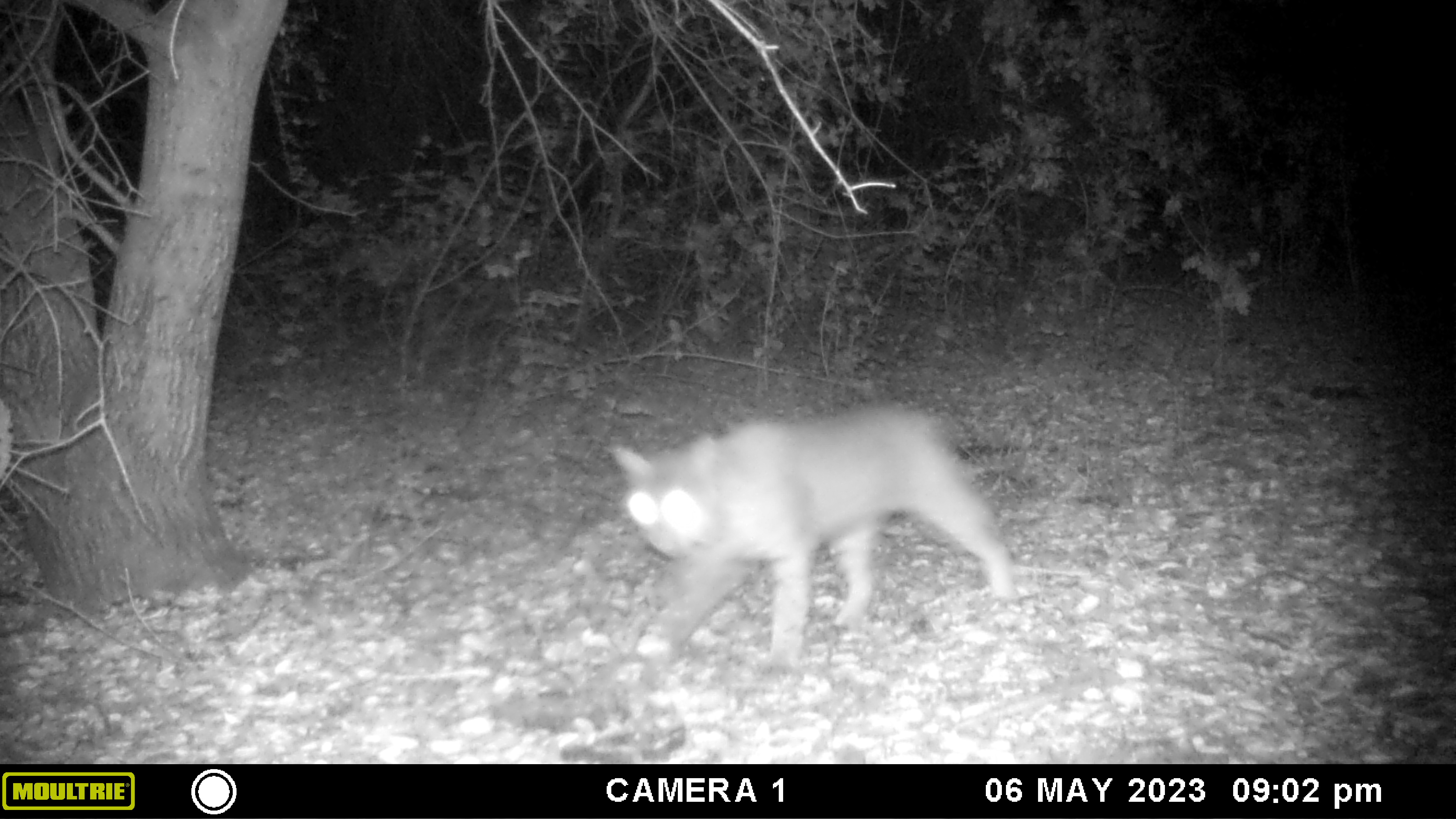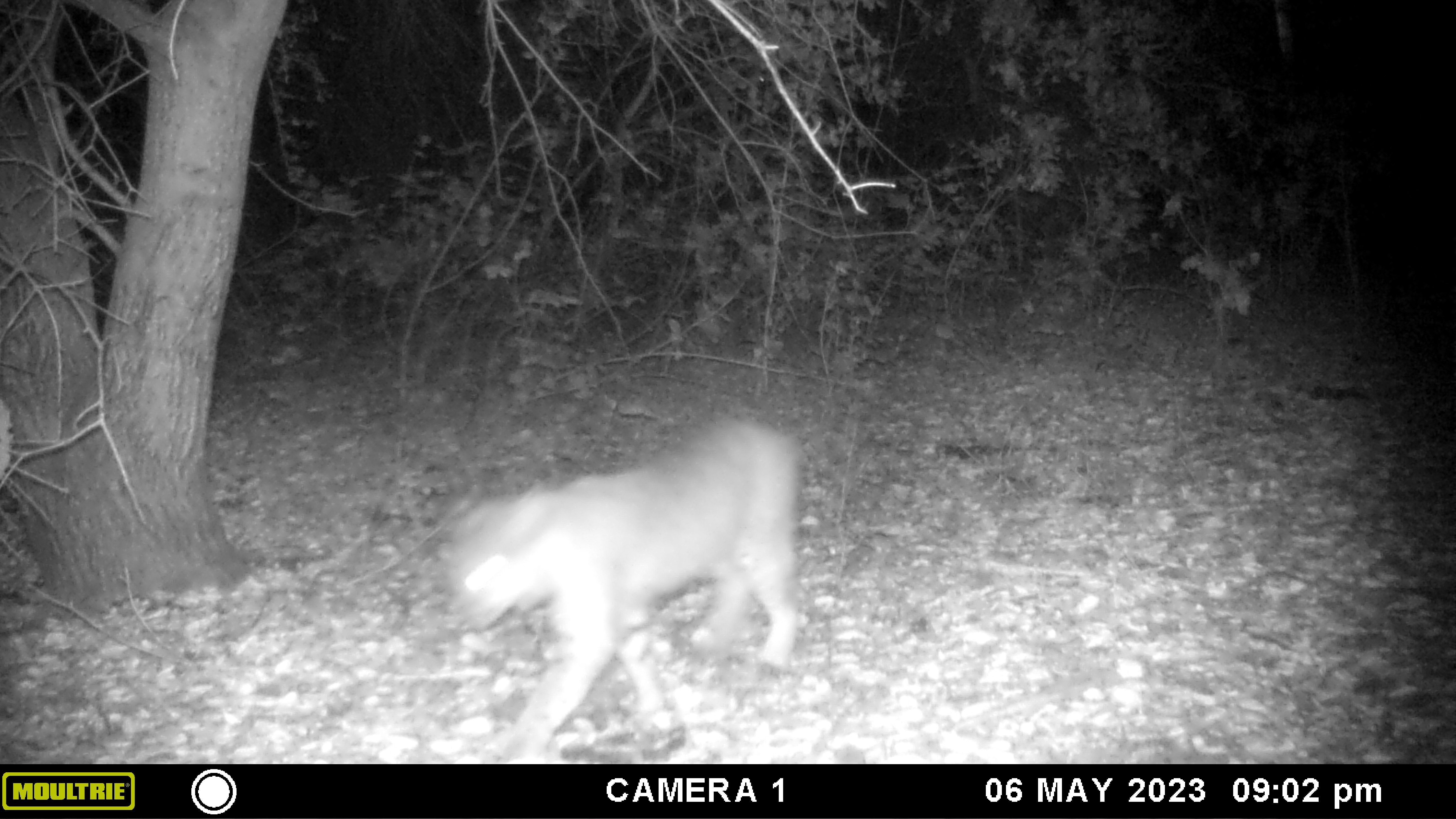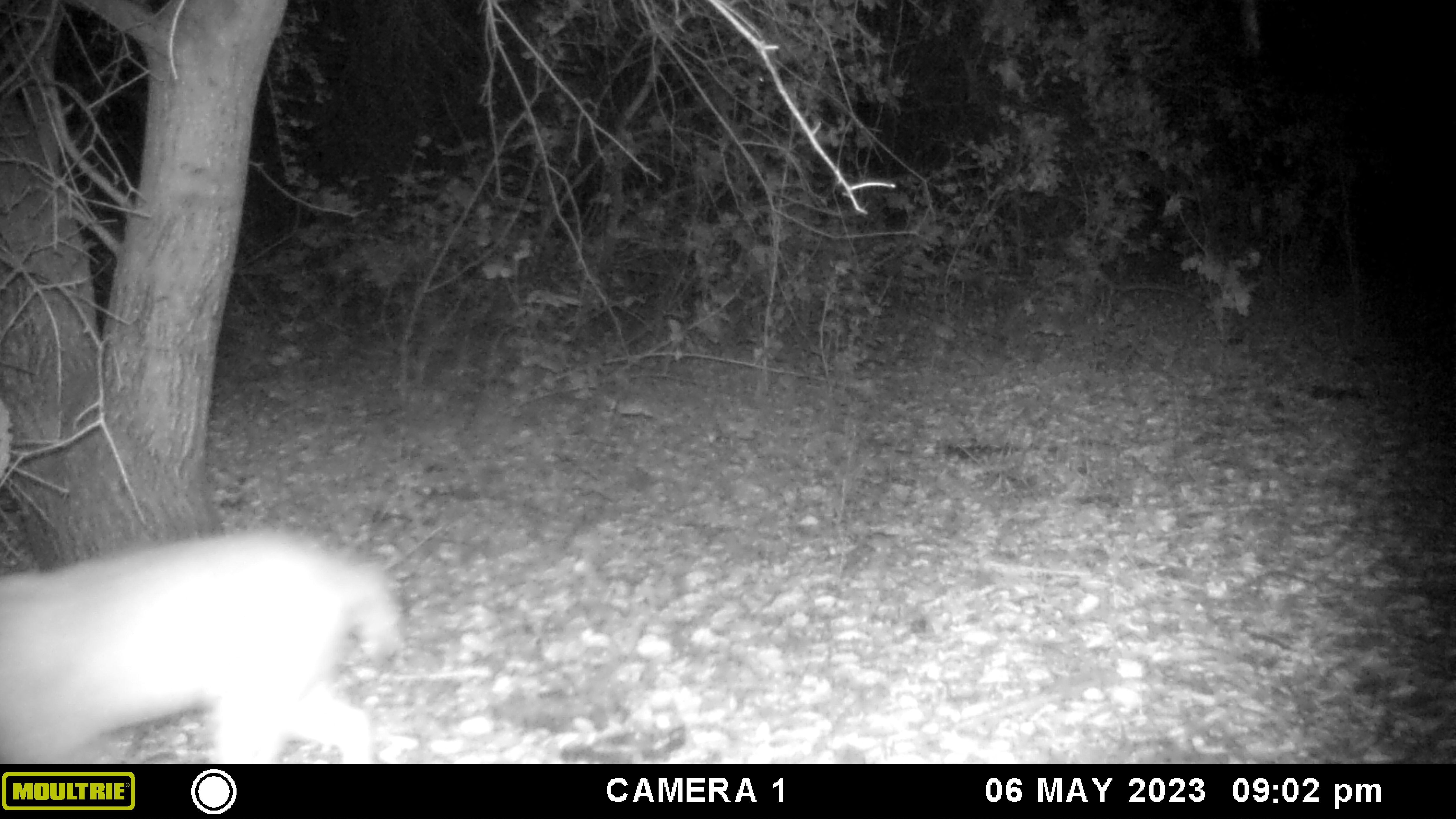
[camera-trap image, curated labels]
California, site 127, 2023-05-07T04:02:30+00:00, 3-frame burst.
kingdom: Animalia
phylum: Chordata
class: Mammalia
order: Carnivora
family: Felidae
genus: Lynx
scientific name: Lynx rufus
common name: bobcat